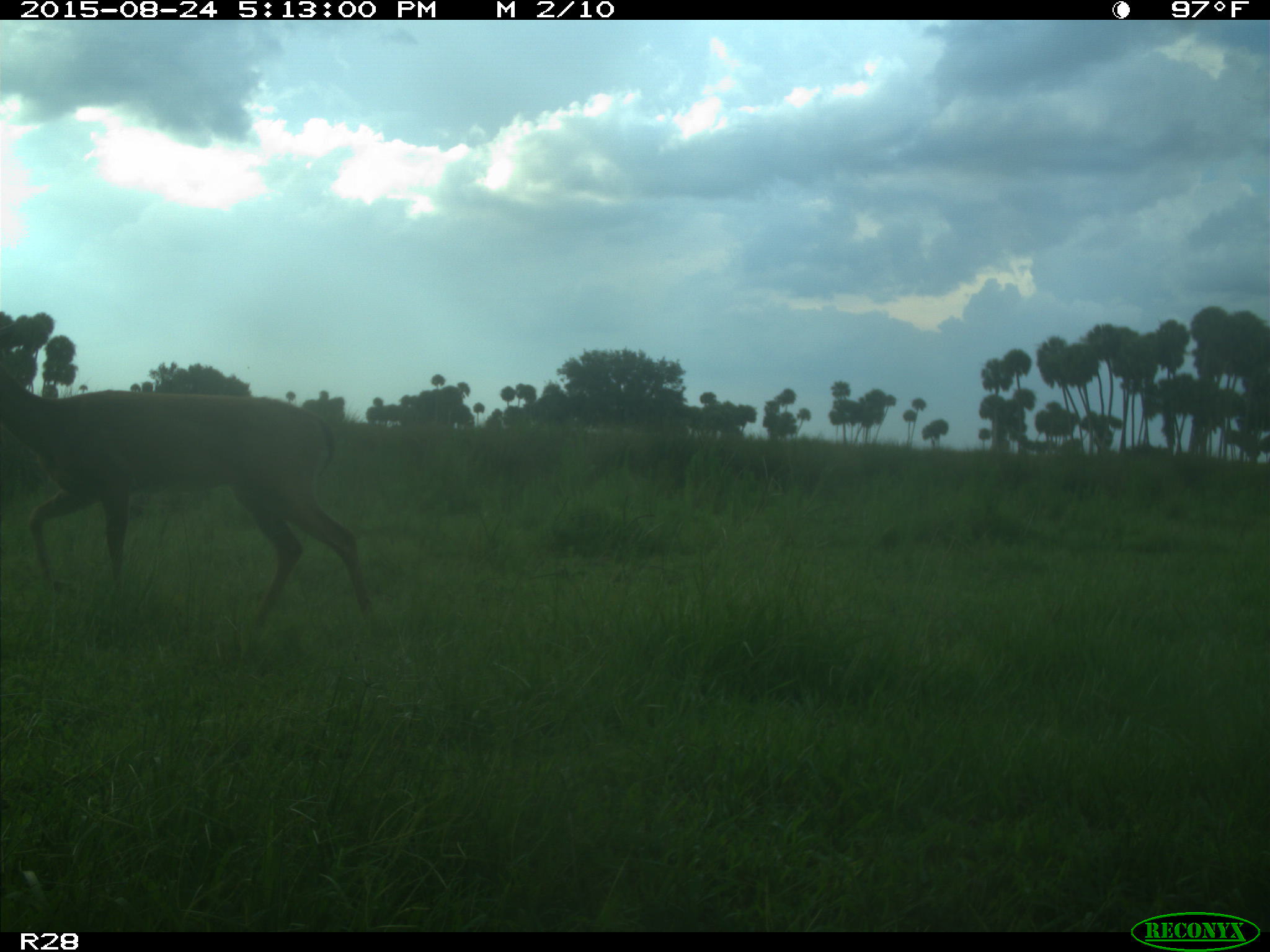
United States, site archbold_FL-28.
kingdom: Animalia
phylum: Chordata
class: Mammalia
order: Artiodactyla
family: Cervidae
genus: Odocoileus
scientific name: Odocoileus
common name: deer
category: unidentified deer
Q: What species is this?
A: Unidentified deer (deer) (Odocoileus).